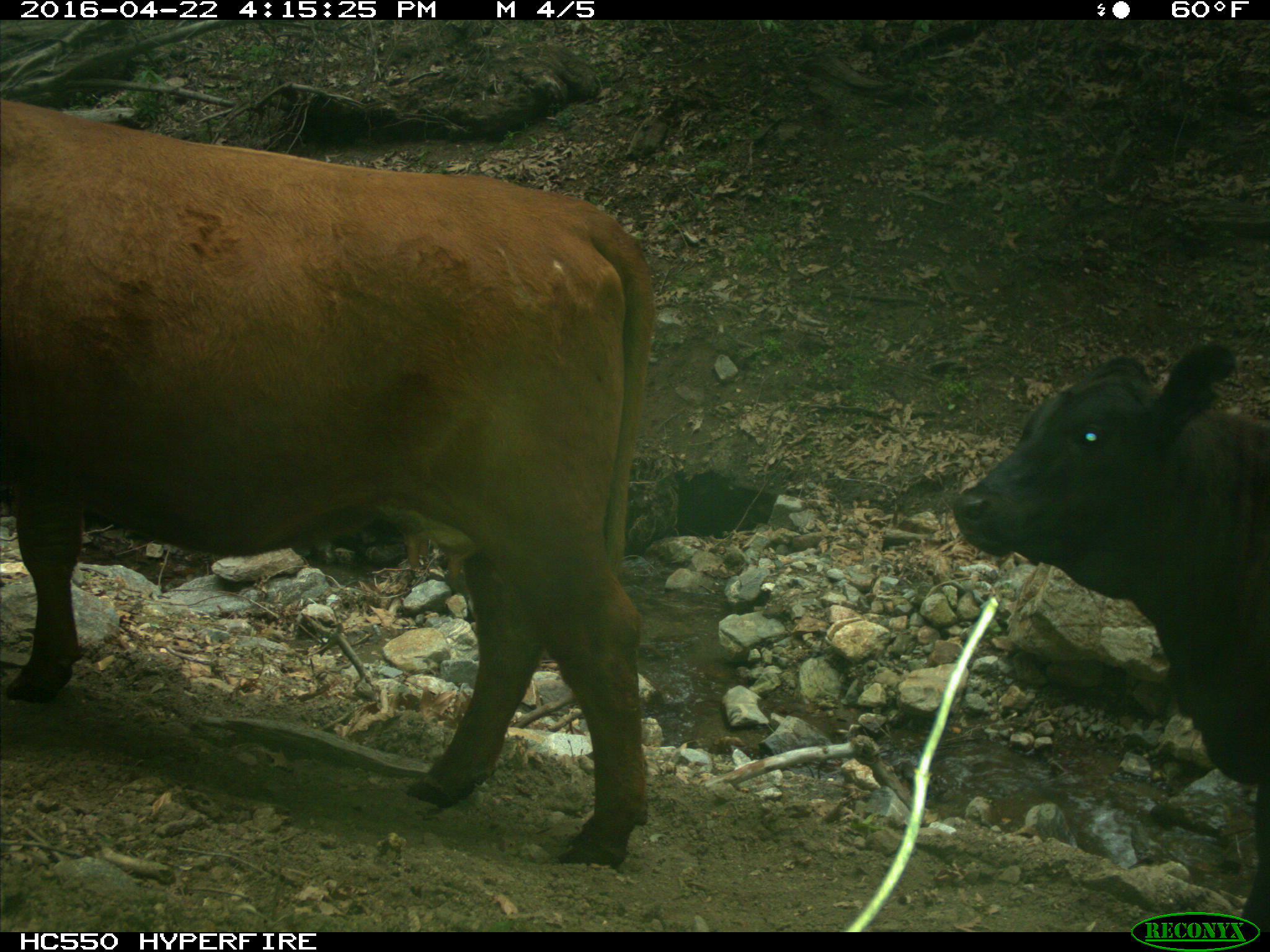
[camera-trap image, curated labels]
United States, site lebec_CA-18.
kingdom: Animalia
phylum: Chordata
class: Mammalia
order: Artiodactyla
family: Bovidae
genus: Bos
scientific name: Bos taurus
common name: domestic cow